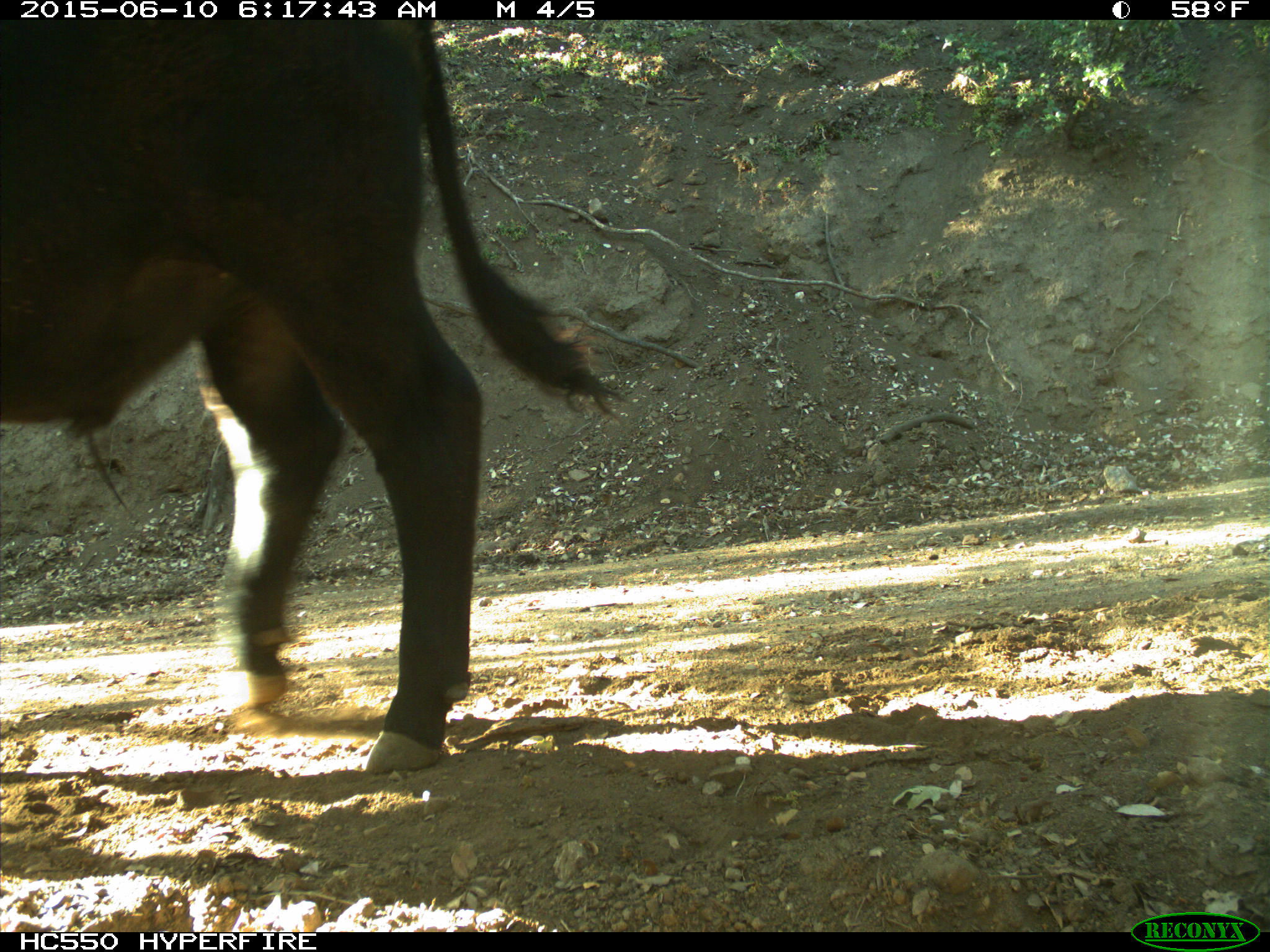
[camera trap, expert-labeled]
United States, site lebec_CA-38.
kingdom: Animalia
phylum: Chordata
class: Mammalia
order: Artiodactyla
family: Bovidae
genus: Bos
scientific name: Bos taurus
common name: domestic cow